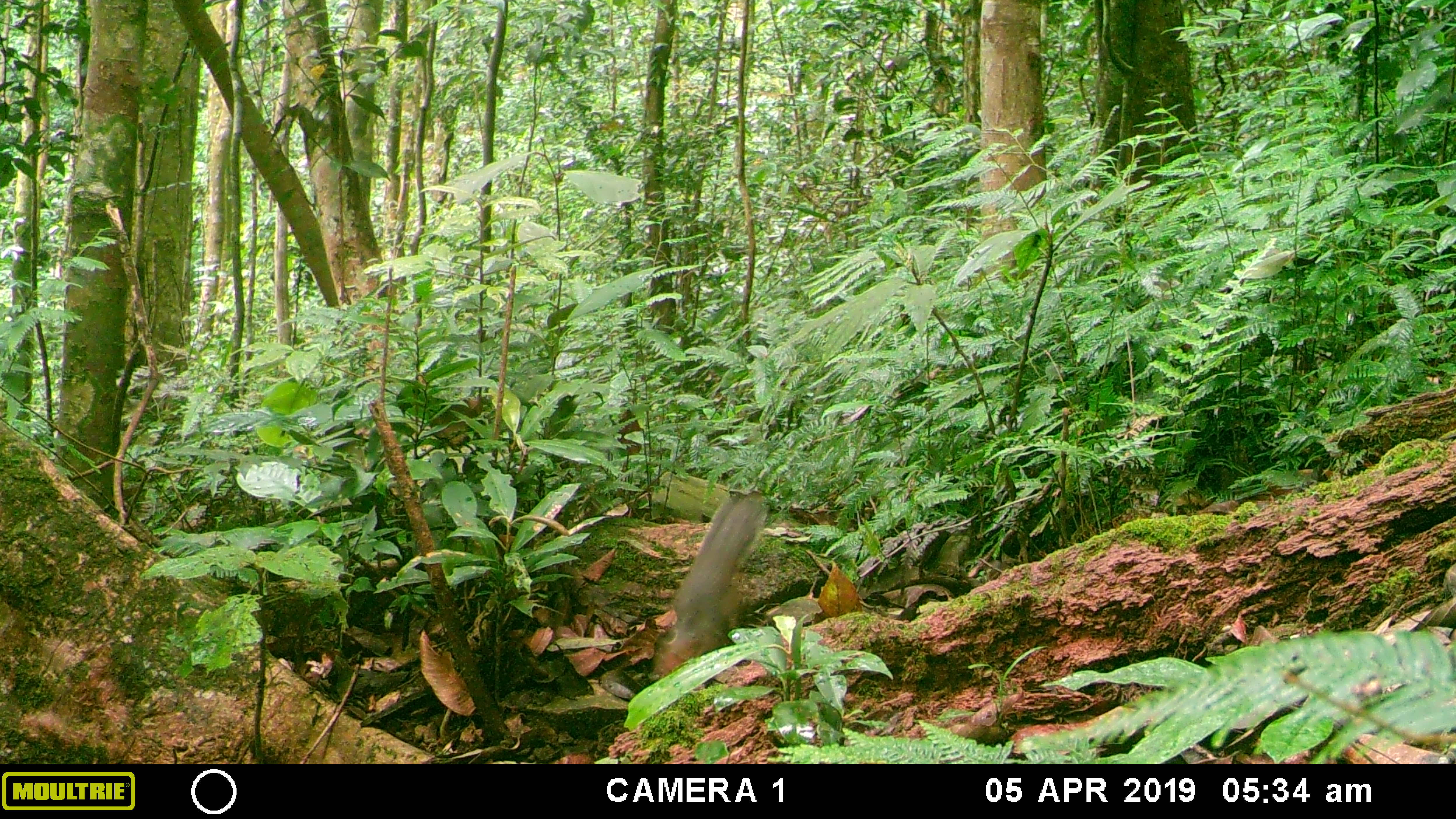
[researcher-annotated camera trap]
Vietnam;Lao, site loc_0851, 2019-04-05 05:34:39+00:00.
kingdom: Animalia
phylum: Chordata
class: Mammalia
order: Rodentia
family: Sciuridae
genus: Dremomys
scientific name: Dremomys rufigenis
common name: red-cheeked squirrel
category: red cheeked squirrel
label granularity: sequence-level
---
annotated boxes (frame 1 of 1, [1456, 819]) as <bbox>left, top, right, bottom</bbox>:
red cheeked squirrel: <bbox>647, 489, 769, 684</bbox>